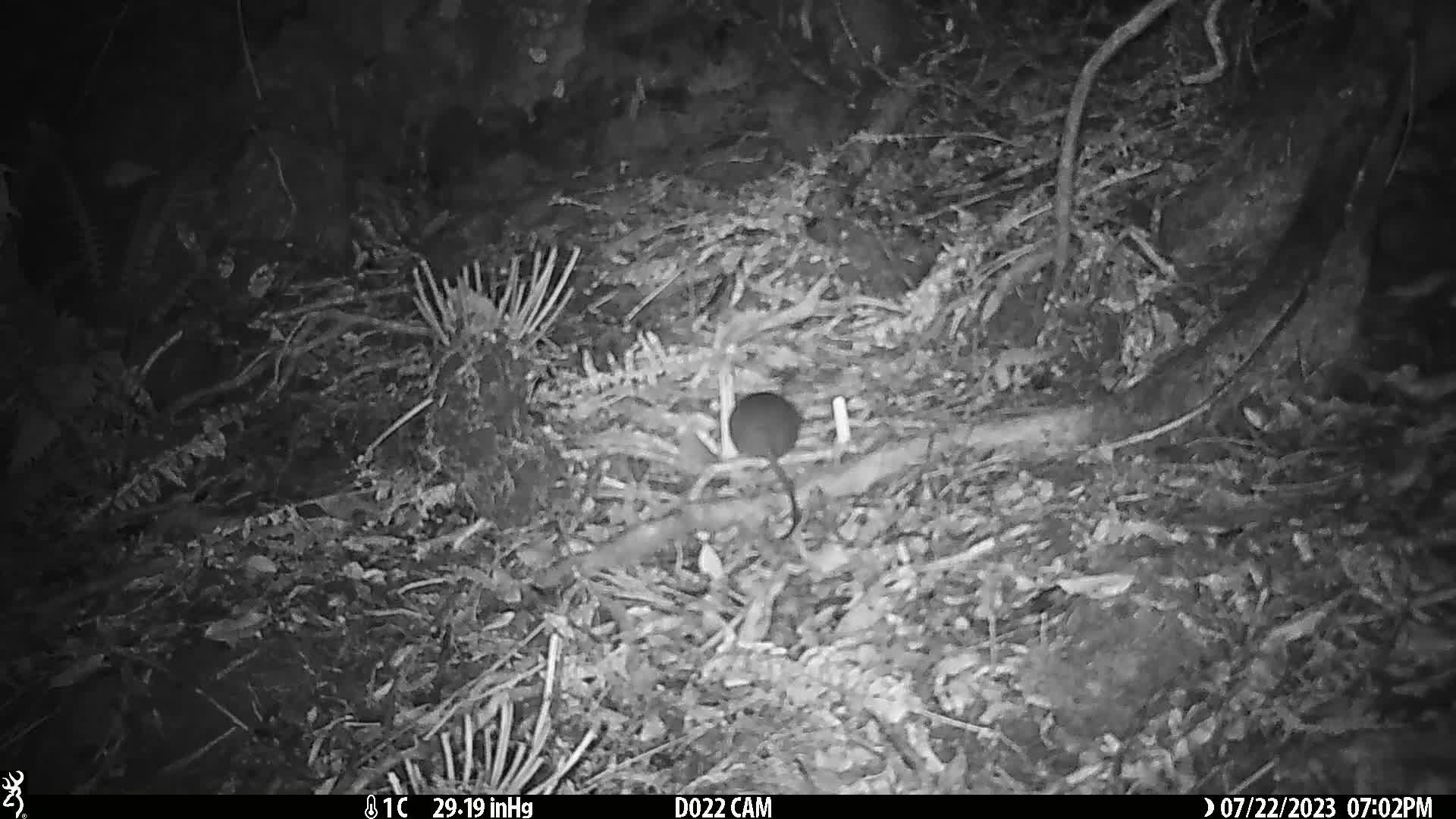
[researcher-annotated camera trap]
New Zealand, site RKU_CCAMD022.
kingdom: Animalia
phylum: Chordata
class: Mammalia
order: Rodentia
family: Muridae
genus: Rattus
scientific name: Rattus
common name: rat